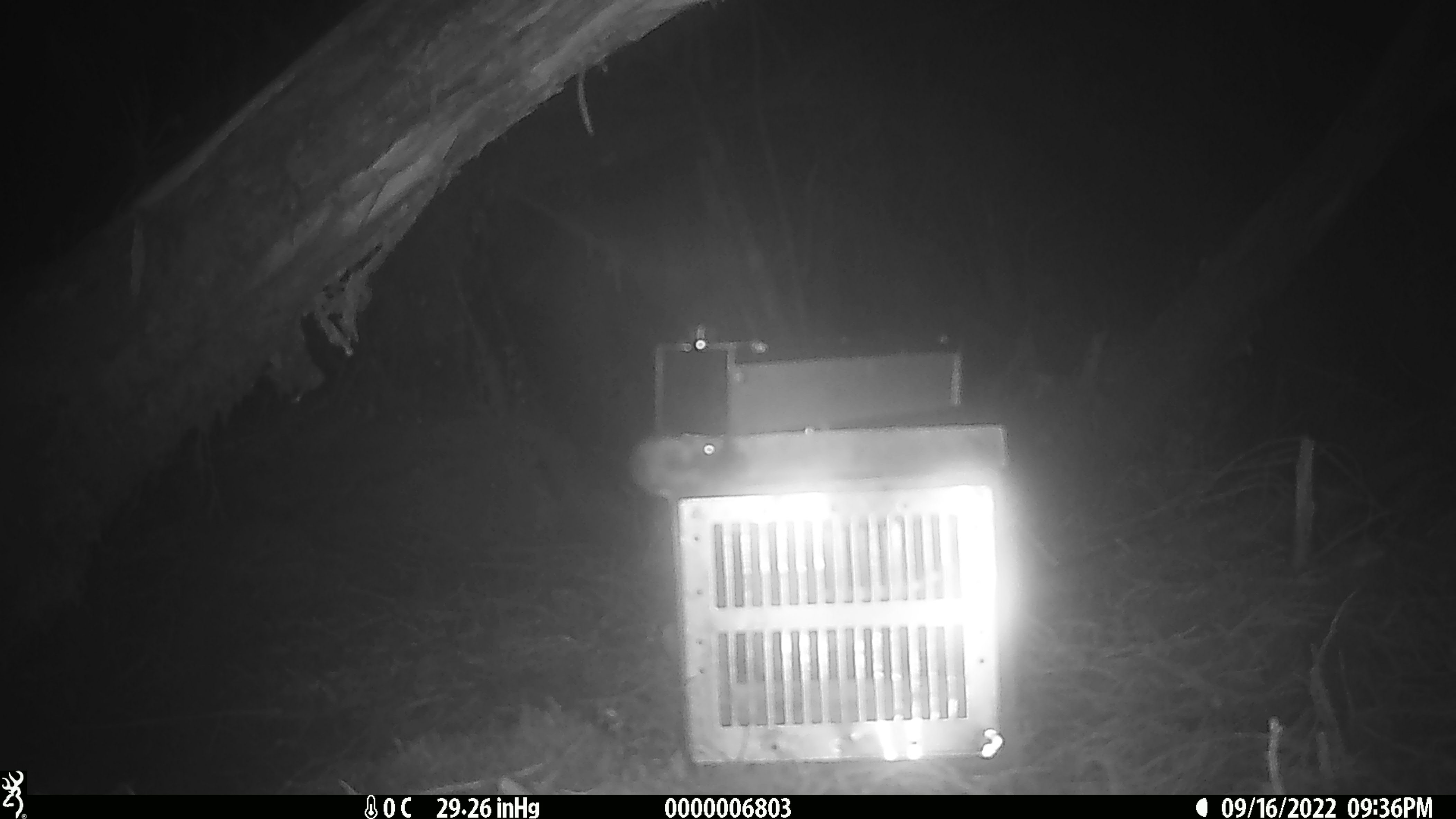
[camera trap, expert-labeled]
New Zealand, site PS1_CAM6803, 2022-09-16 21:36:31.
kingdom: Animalia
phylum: Chordata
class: Mammalia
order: Rodentia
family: Muridae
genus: Mus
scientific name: Mus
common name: mouse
Mouse (Mus).